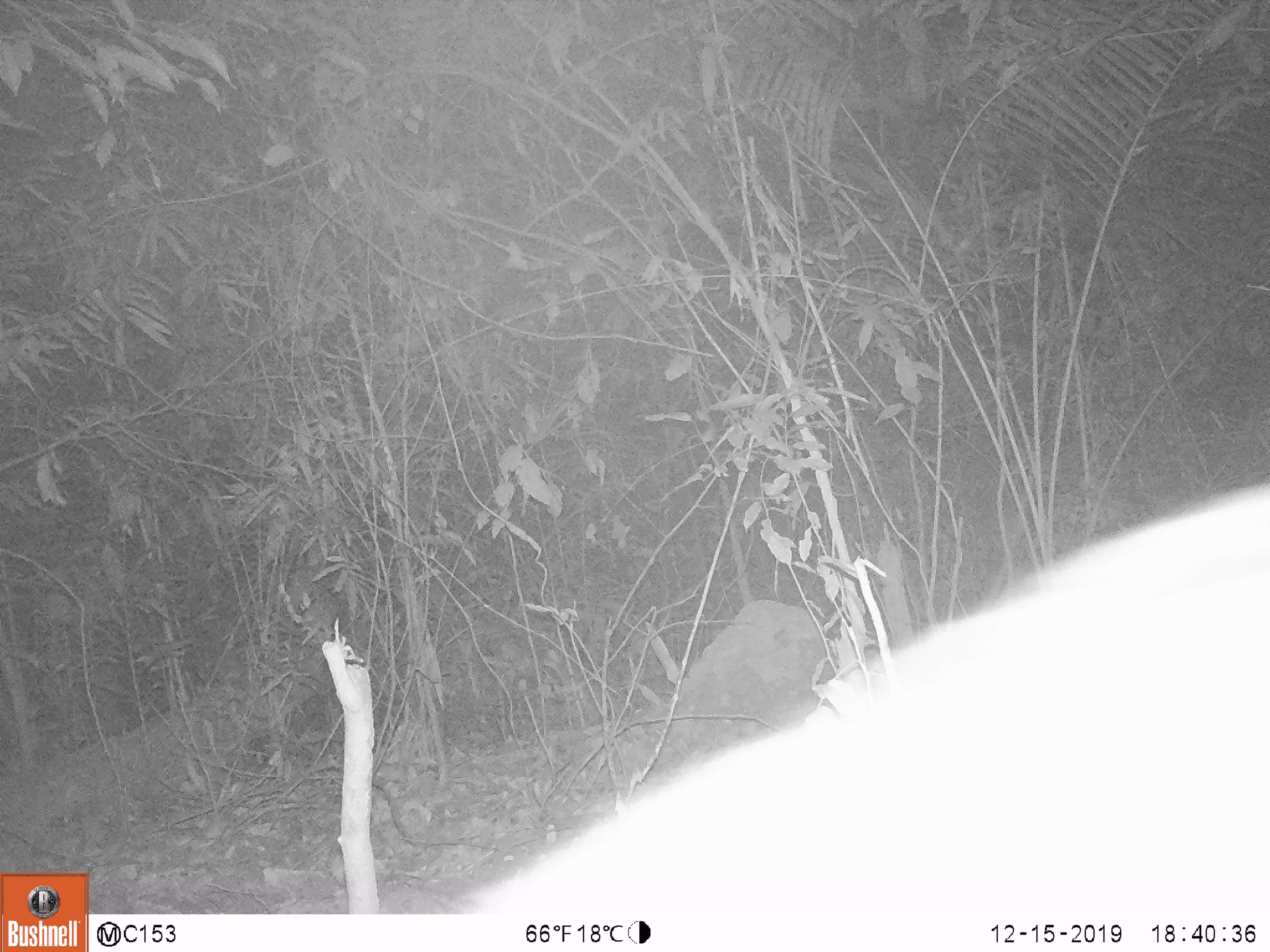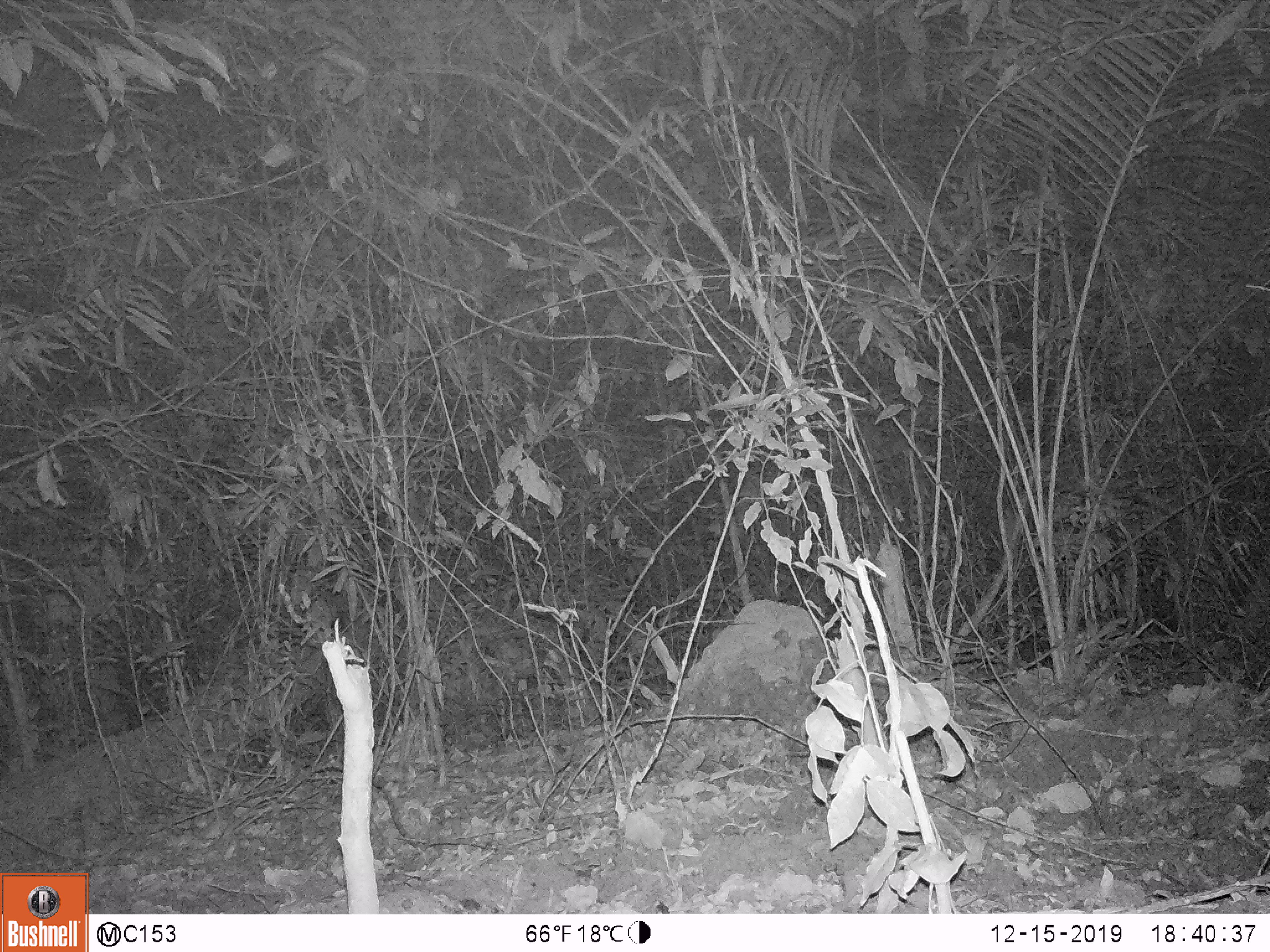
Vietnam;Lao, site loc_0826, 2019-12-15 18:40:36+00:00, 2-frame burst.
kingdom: Animalia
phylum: Chordata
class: Mammalia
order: Artiodactyla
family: Suidae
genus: Sus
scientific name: Sus scrofa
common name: eurasian wild pig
Eurasian wild pig (Sus scrofa). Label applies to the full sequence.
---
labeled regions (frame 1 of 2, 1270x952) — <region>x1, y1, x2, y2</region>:
eurasian wild pig: <region>447, 480, 1270, 912</region>